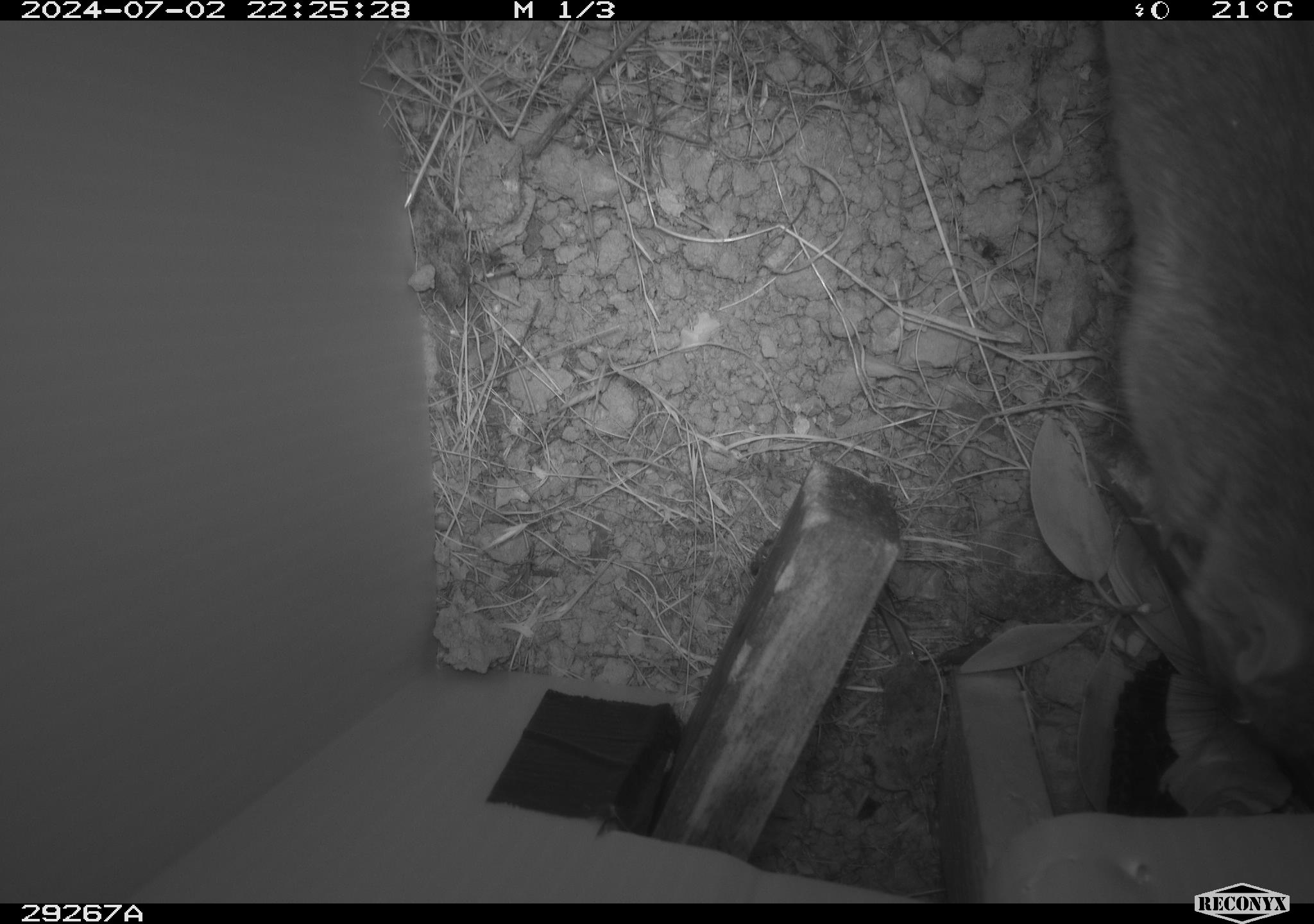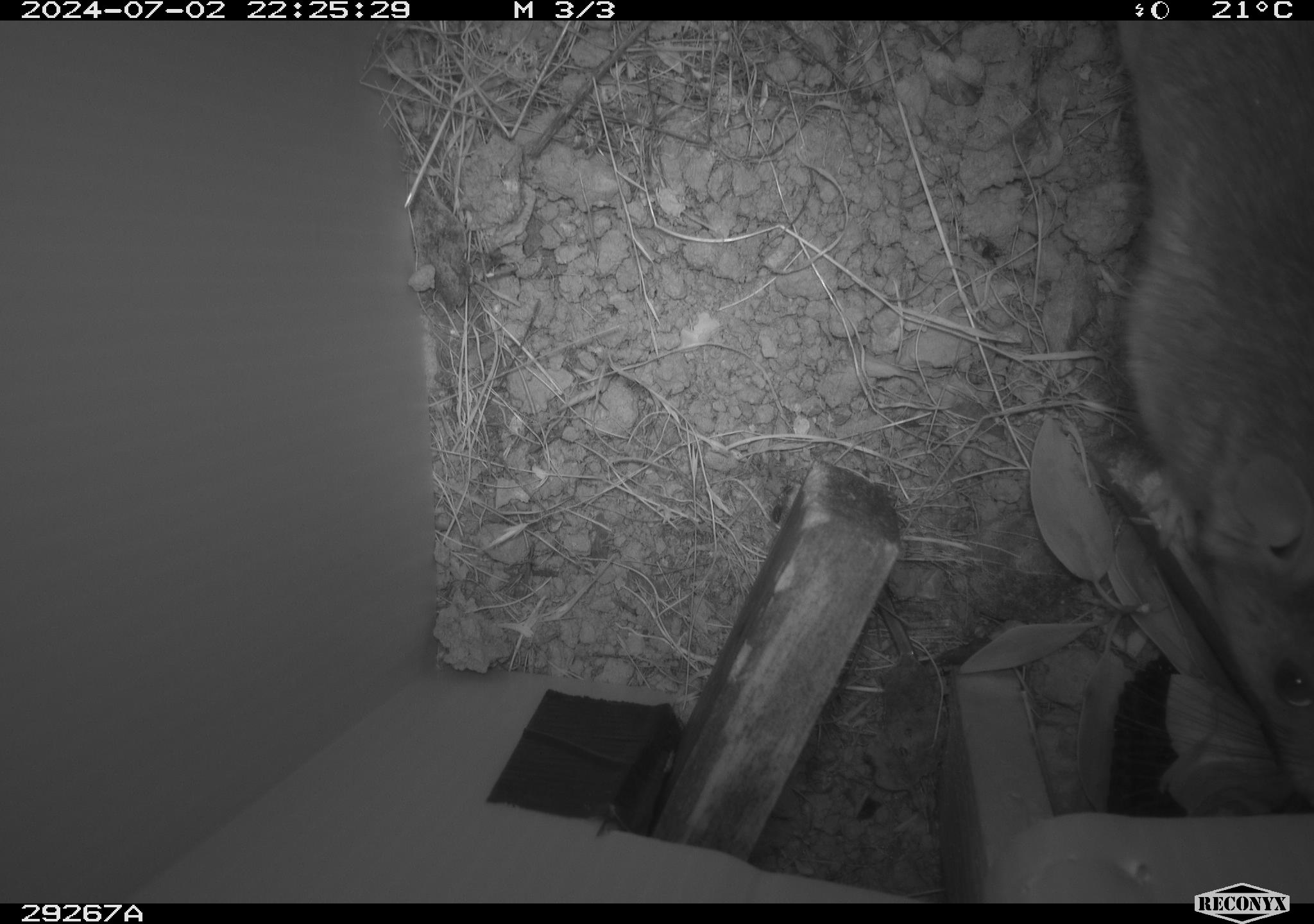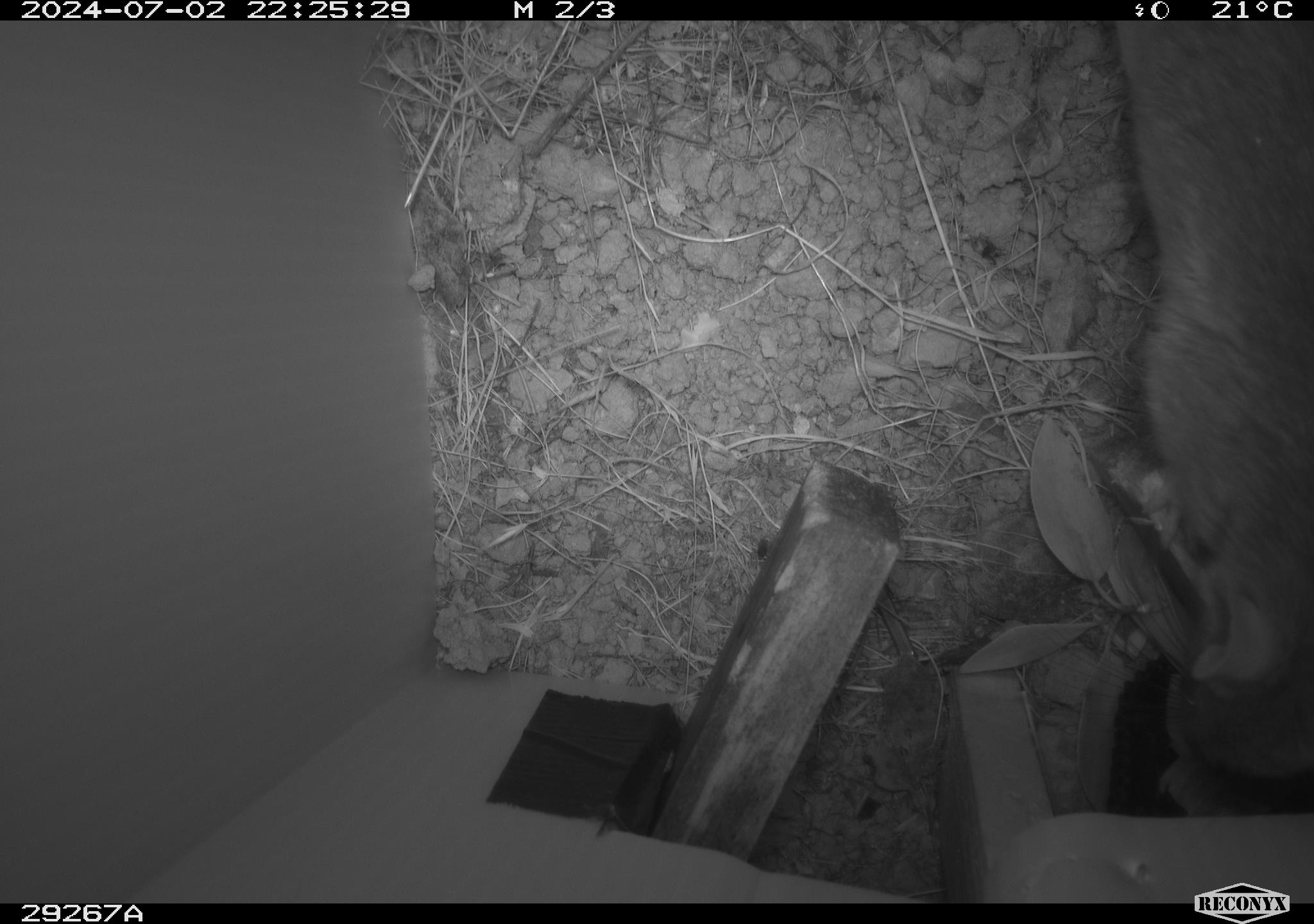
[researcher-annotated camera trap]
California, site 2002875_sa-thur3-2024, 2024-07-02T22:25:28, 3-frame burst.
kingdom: Animalia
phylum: Chordata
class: Mammalia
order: Rodentia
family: Cricetidae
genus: Neotoma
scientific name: Neotoma fuscipes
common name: dusky-footed woodrat